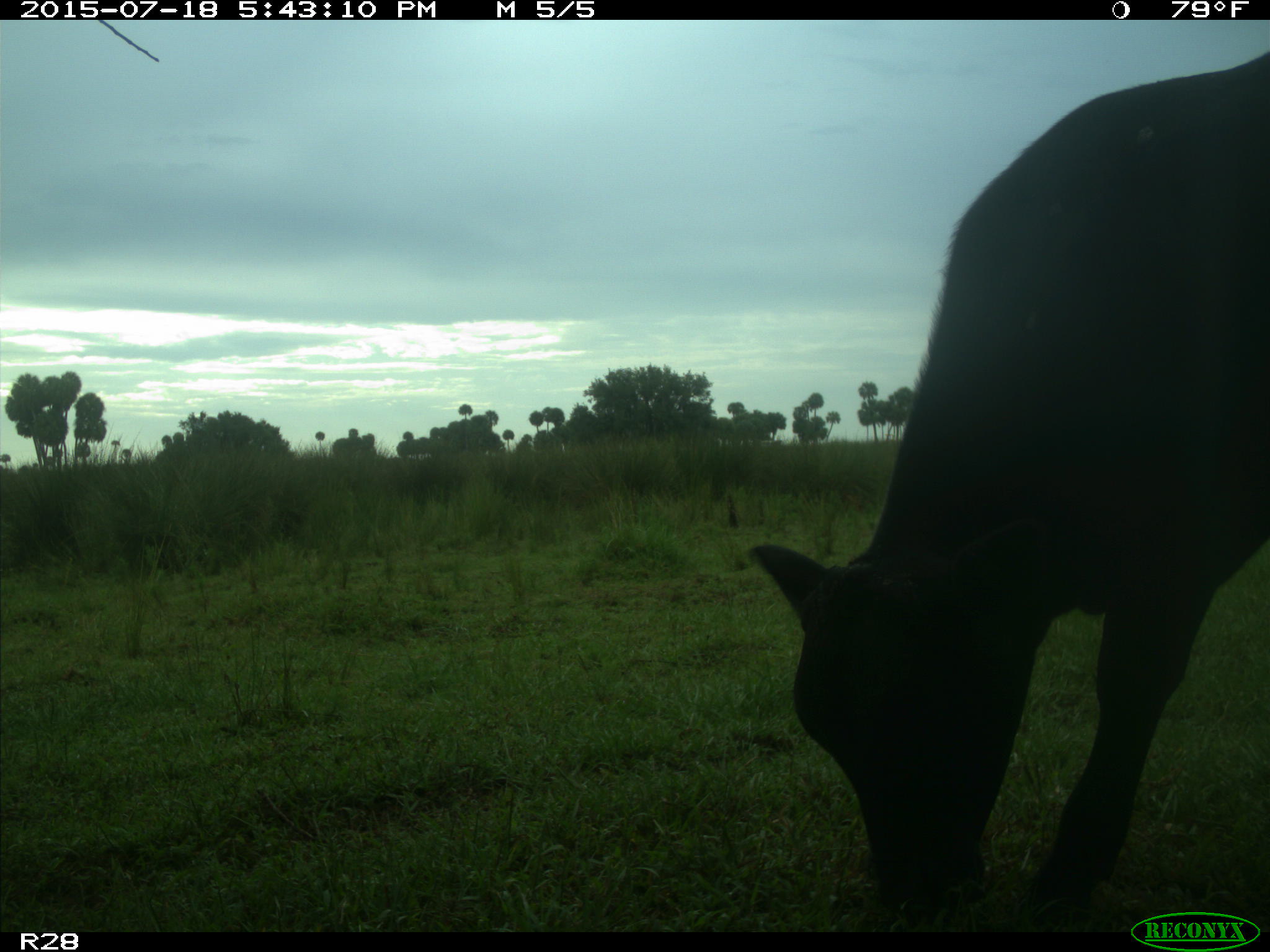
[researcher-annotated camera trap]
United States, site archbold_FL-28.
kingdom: Animalia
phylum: Chordata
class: Mammalia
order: Artiodactyla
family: Bovidae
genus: Bos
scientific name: Bos taurus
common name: domestic cow